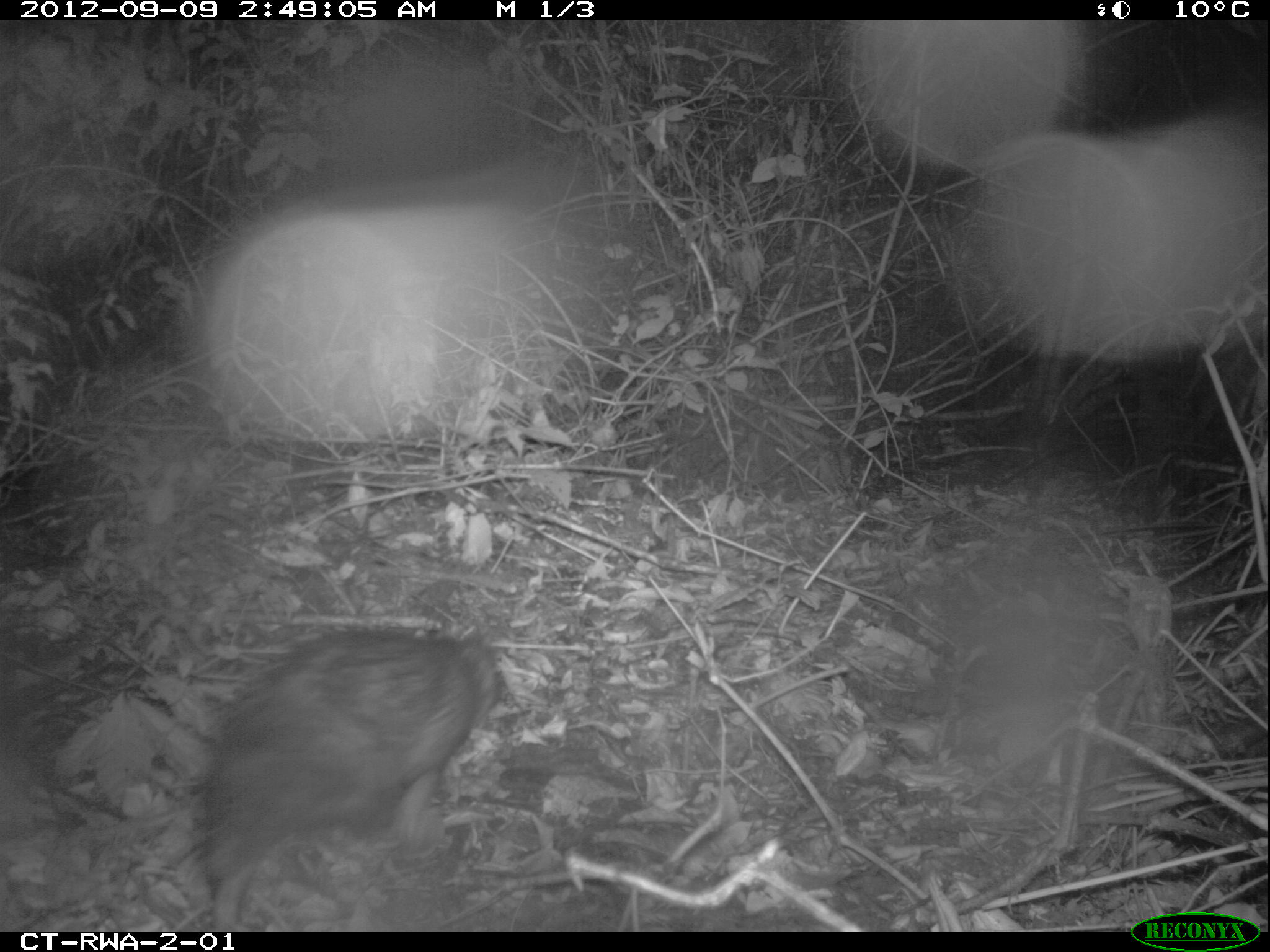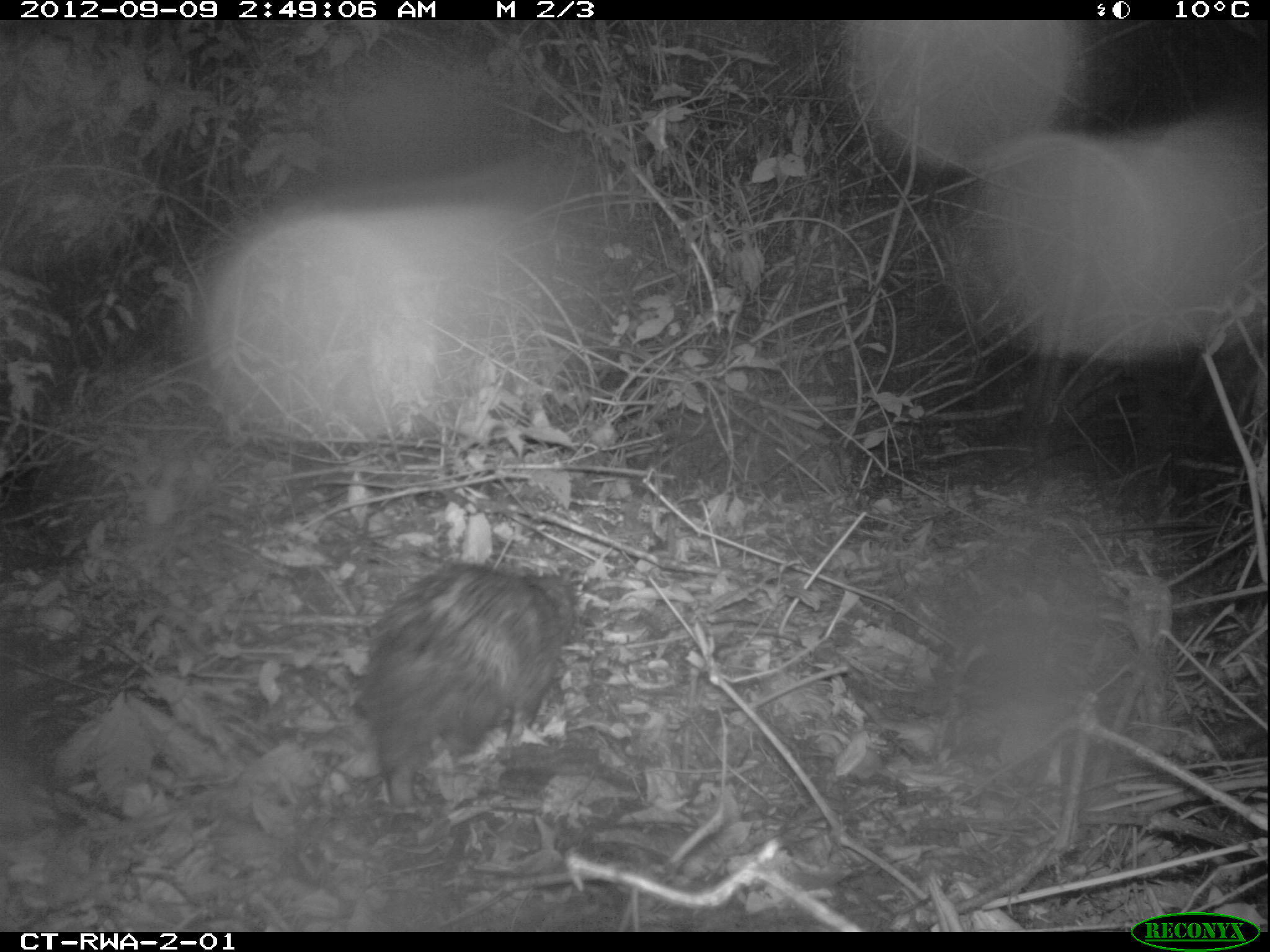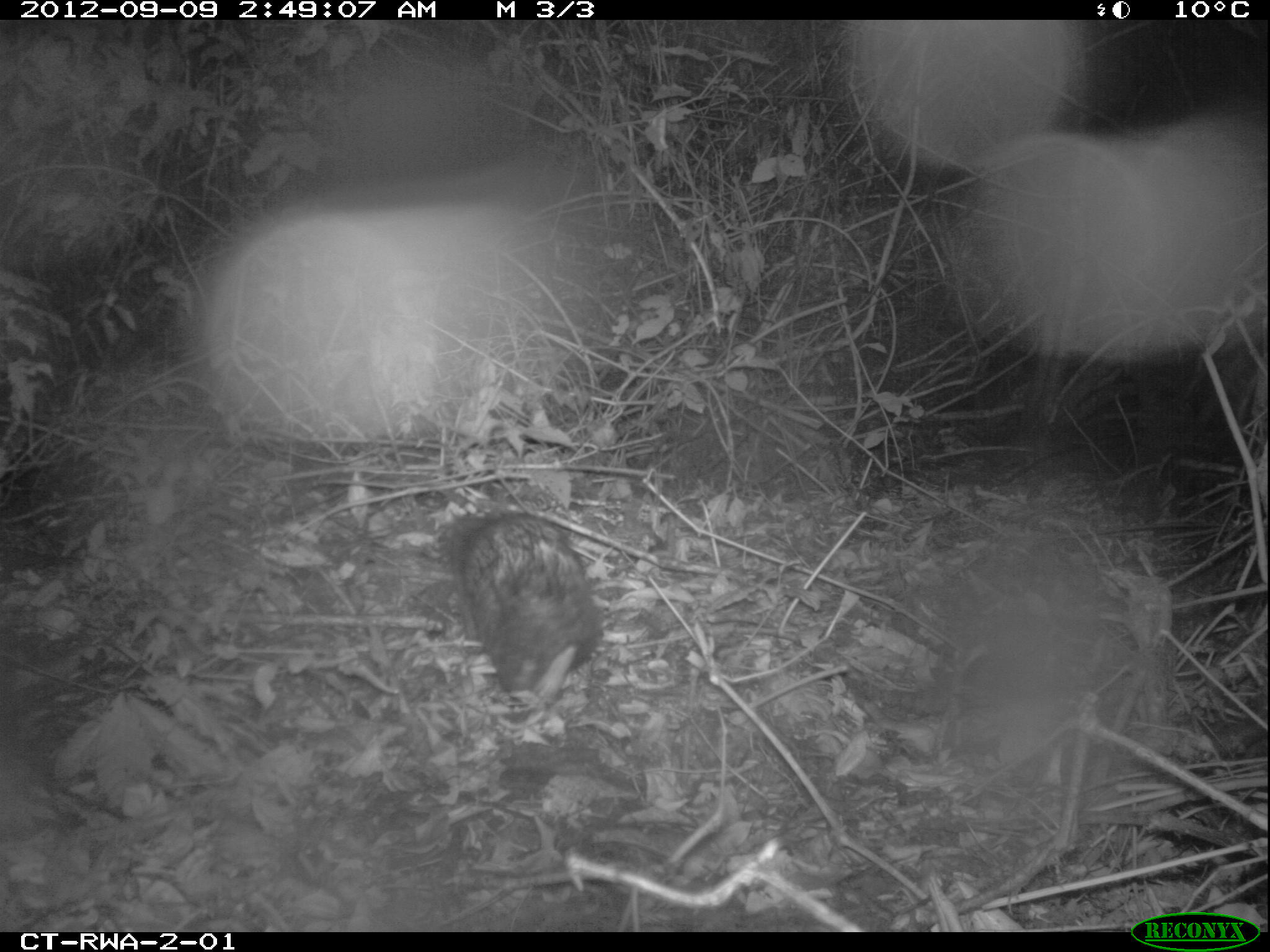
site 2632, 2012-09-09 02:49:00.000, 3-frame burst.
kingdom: Animalia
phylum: Chordata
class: Mammalia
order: Rodentia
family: Hystricidae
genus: Atherurus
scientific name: Atherurus africanus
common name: african brush-tailed porcupine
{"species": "Atherurus africanus (african brush-tailed porcupine)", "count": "1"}